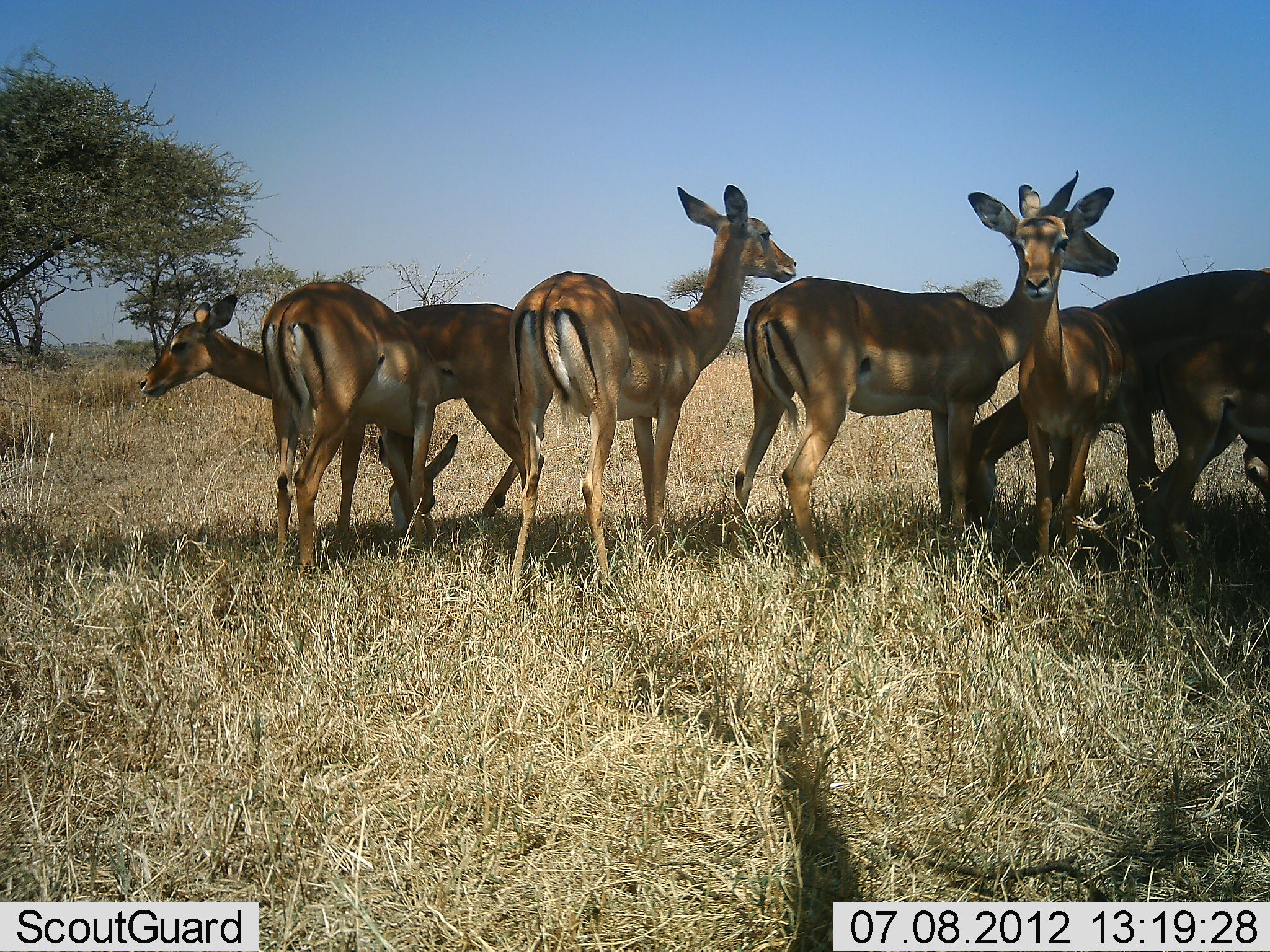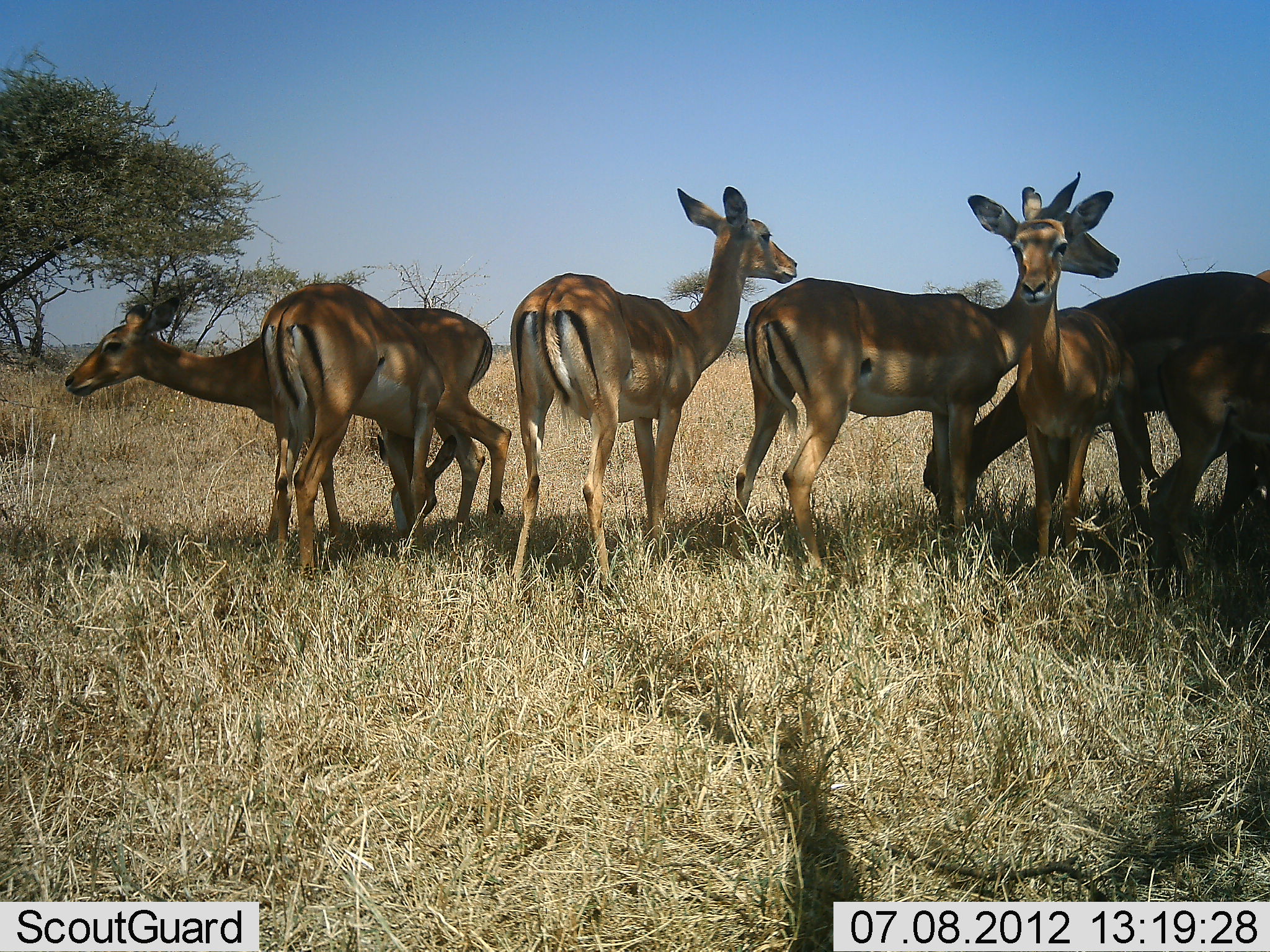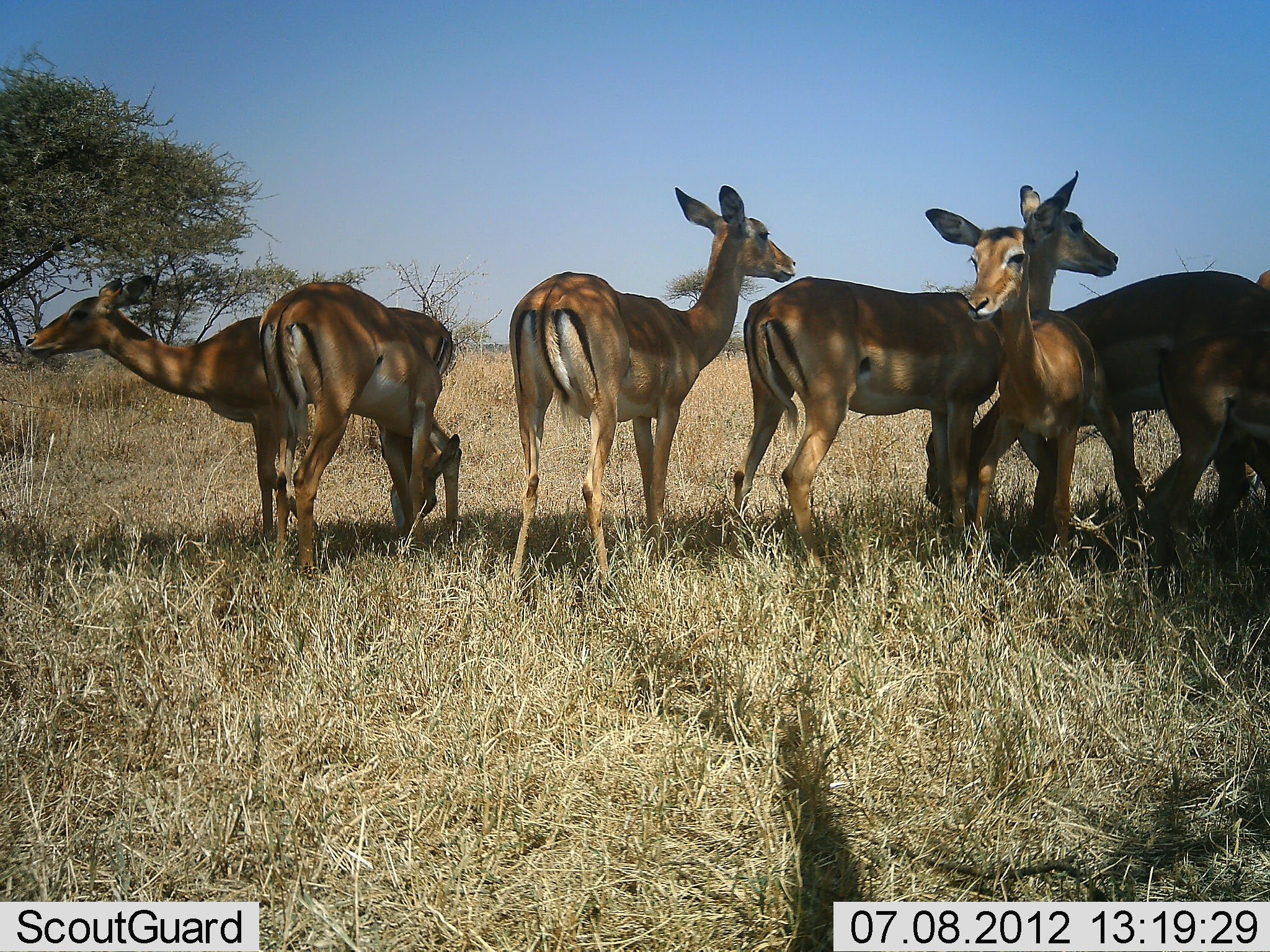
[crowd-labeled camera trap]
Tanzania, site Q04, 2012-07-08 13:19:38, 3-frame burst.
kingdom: Animalia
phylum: Chordata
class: Mammalia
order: Artiodactyla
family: Bovidae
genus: Aepyceros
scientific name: Aepyceros melampus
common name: impala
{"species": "impala (Aepyceros melampus)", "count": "7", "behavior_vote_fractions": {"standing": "80%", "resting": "0%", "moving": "40%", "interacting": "20%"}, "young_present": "10%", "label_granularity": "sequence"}